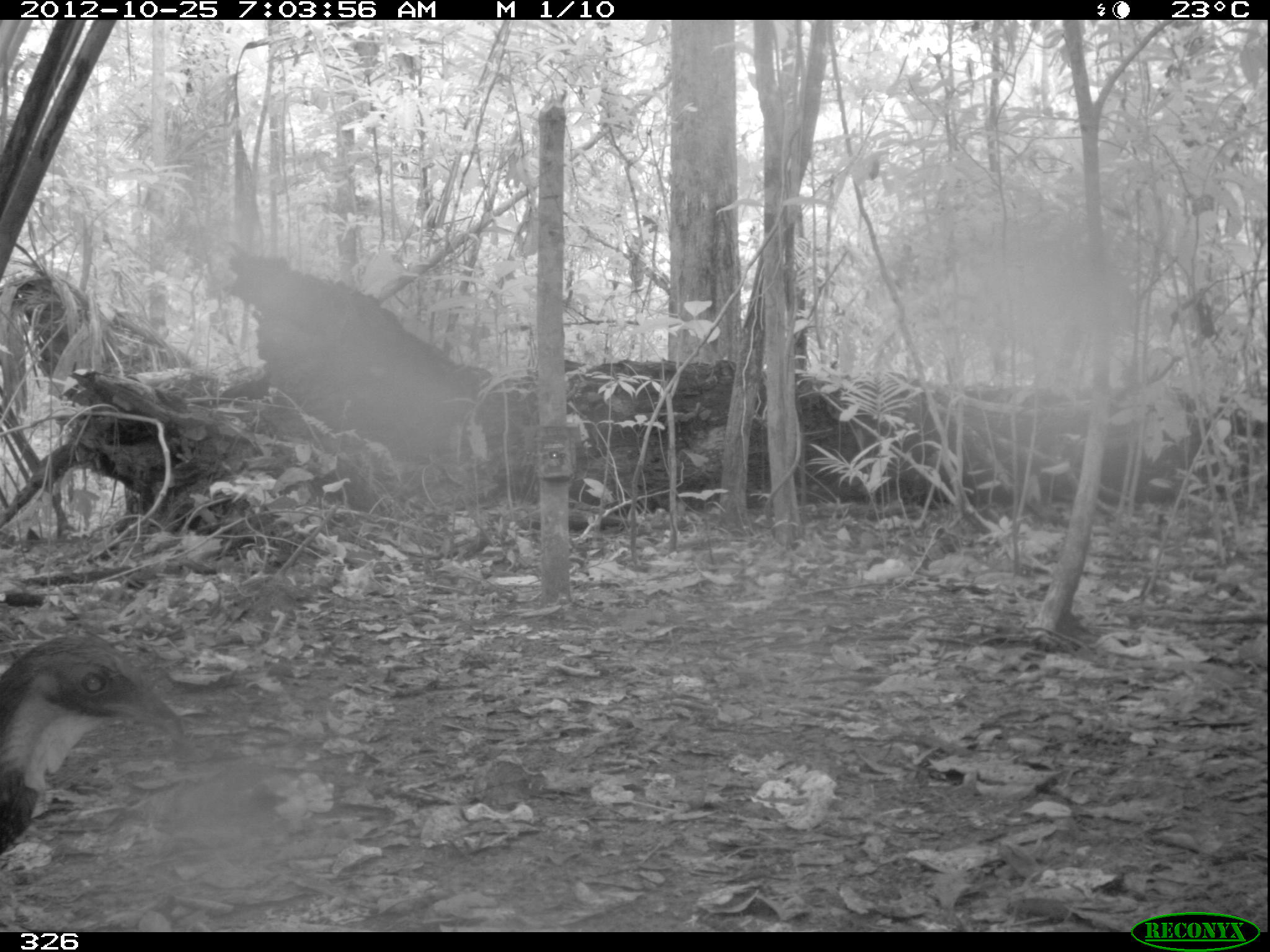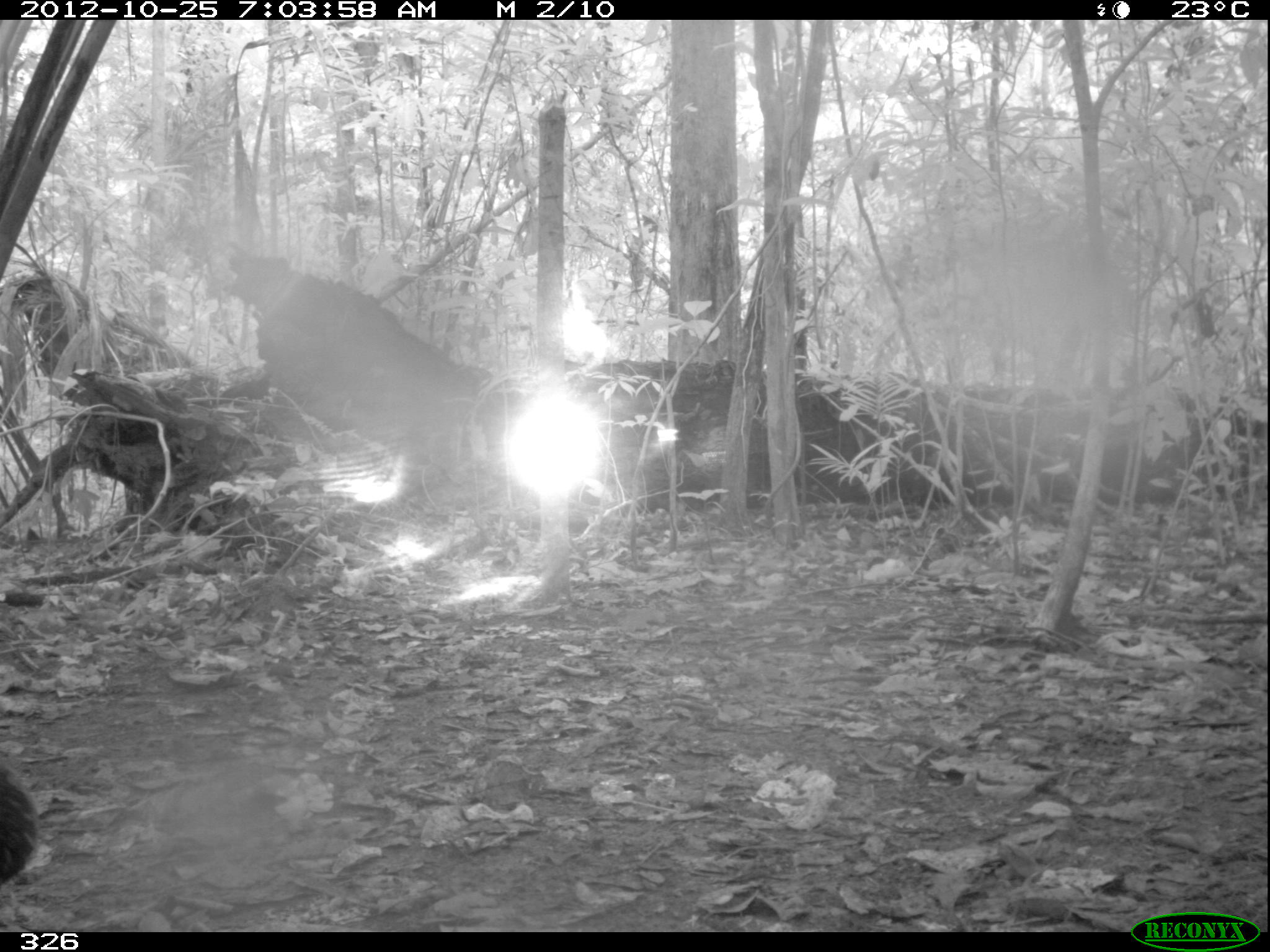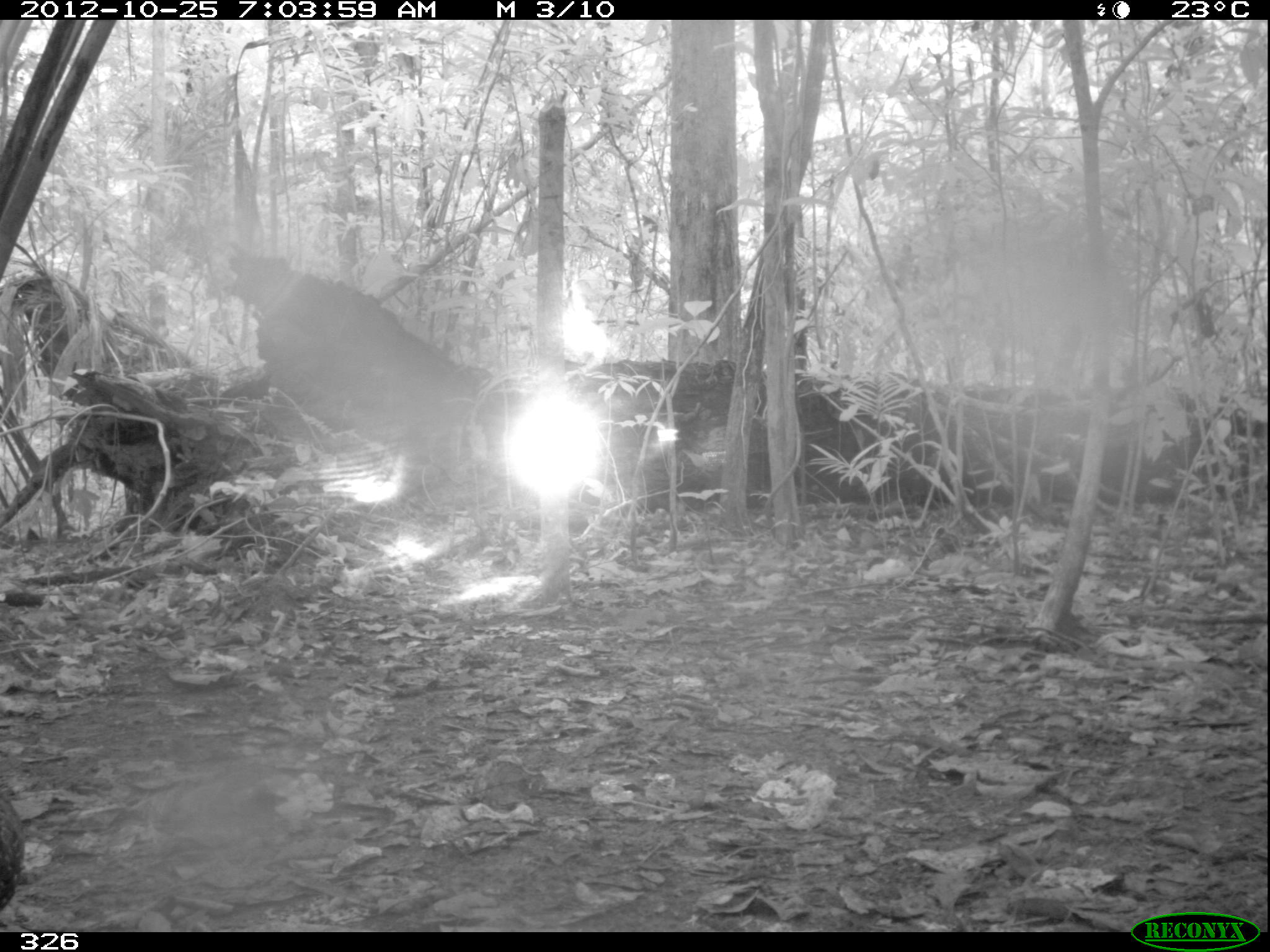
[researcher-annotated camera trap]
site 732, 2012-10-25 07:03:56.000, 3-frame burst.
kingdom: Animalia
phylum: Chordata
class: Aves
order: Galliformes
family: Cracidae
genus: Penelope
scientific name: Penelope jacquacu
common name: spix's guan